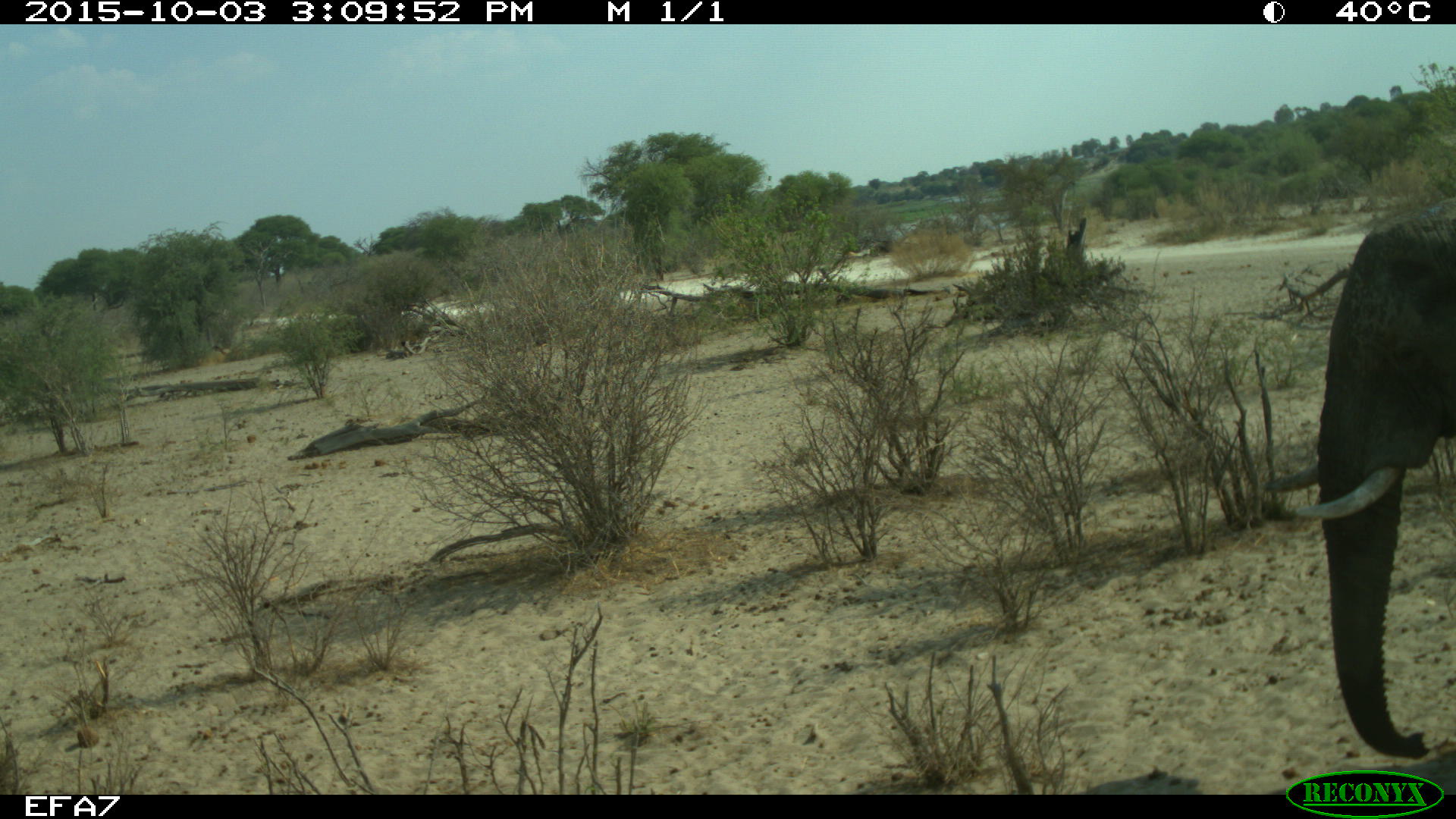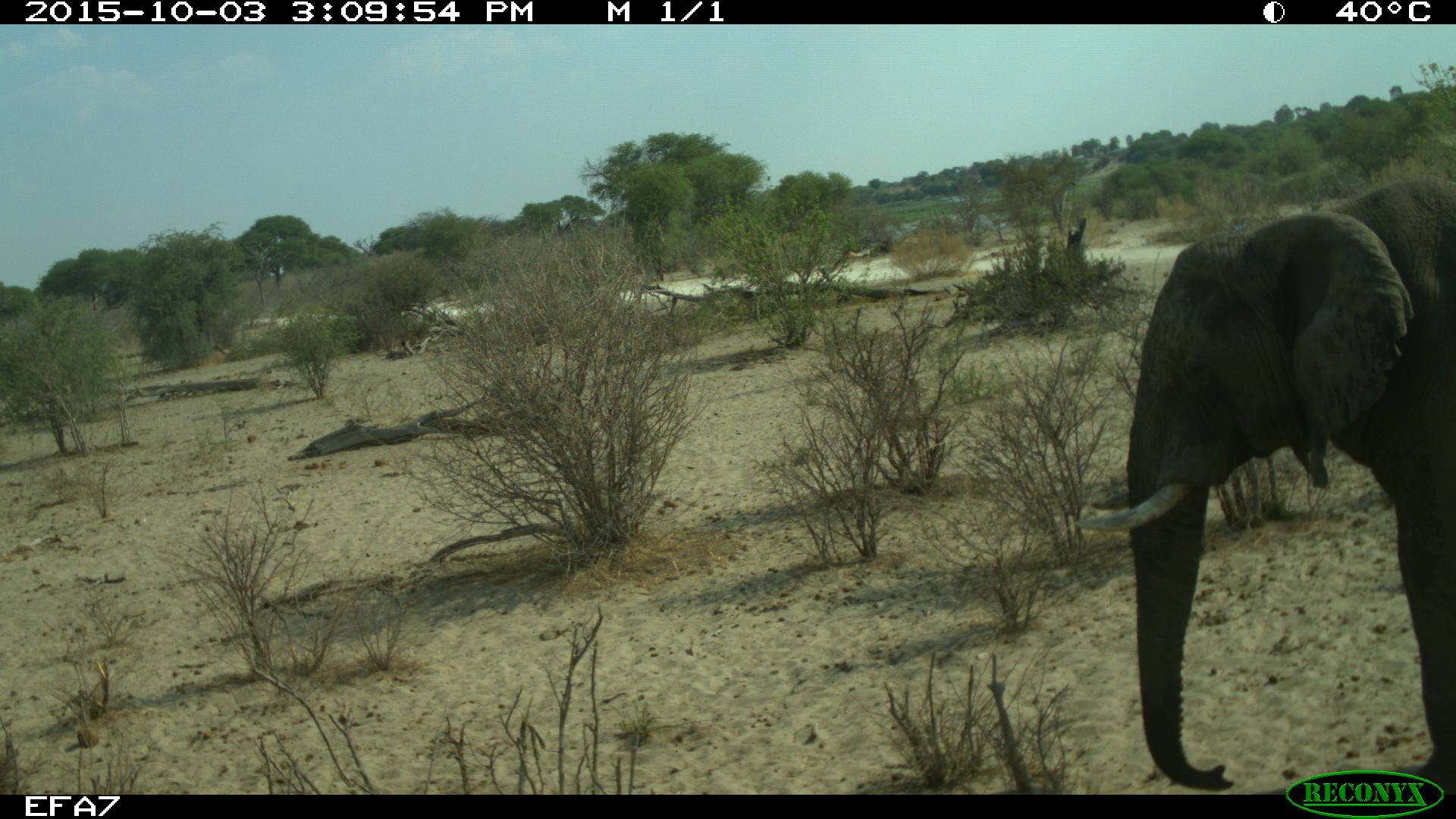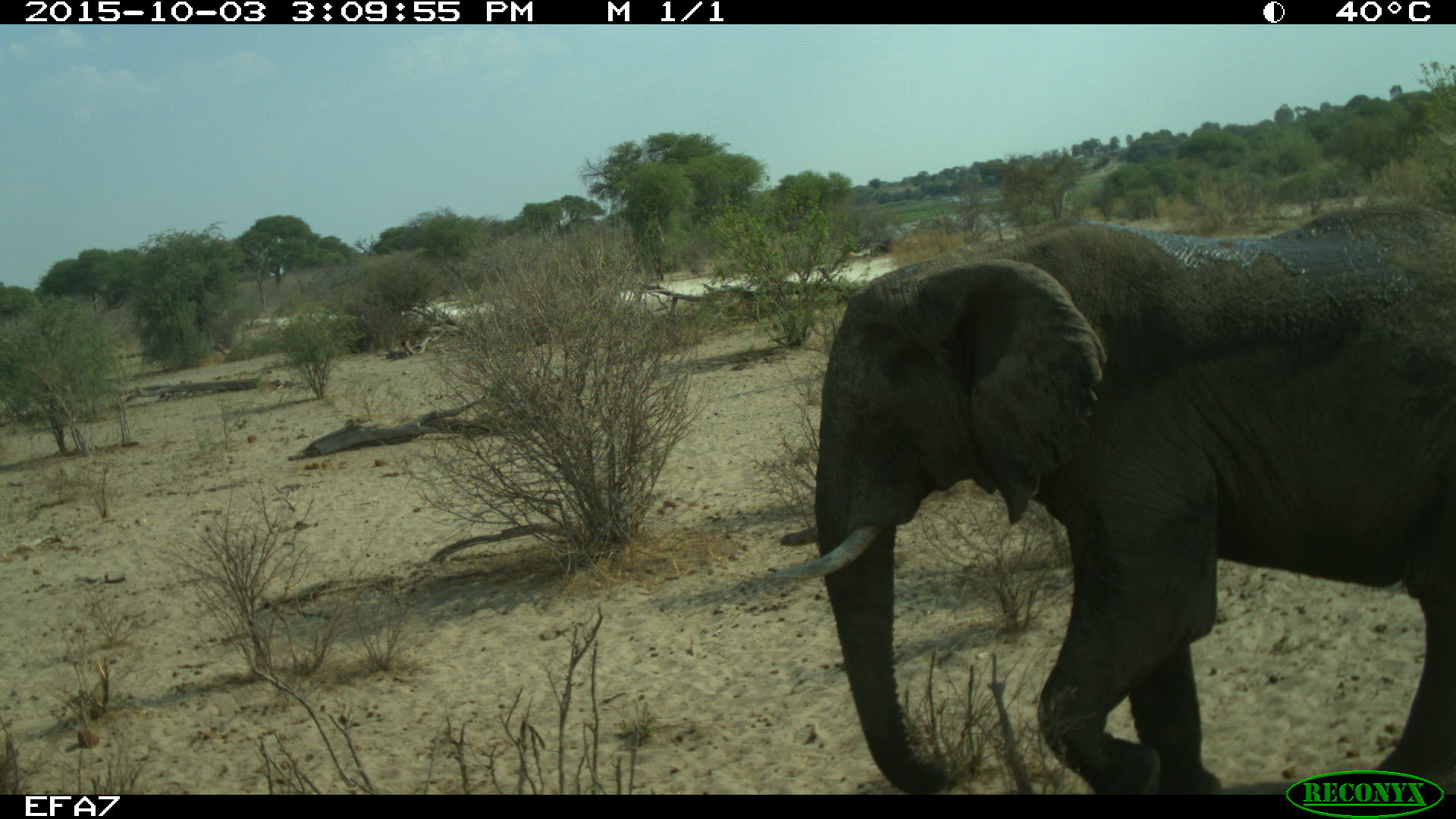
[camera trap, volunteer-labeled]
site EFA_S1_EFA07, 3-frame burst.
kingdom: Animalia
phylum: Chordata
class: Mammalia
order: Proboscidea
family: Elephantidae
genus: Loxodonta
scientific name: Loxodonta africana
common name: african bush elephant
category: elephant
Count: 1.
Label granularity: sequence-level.